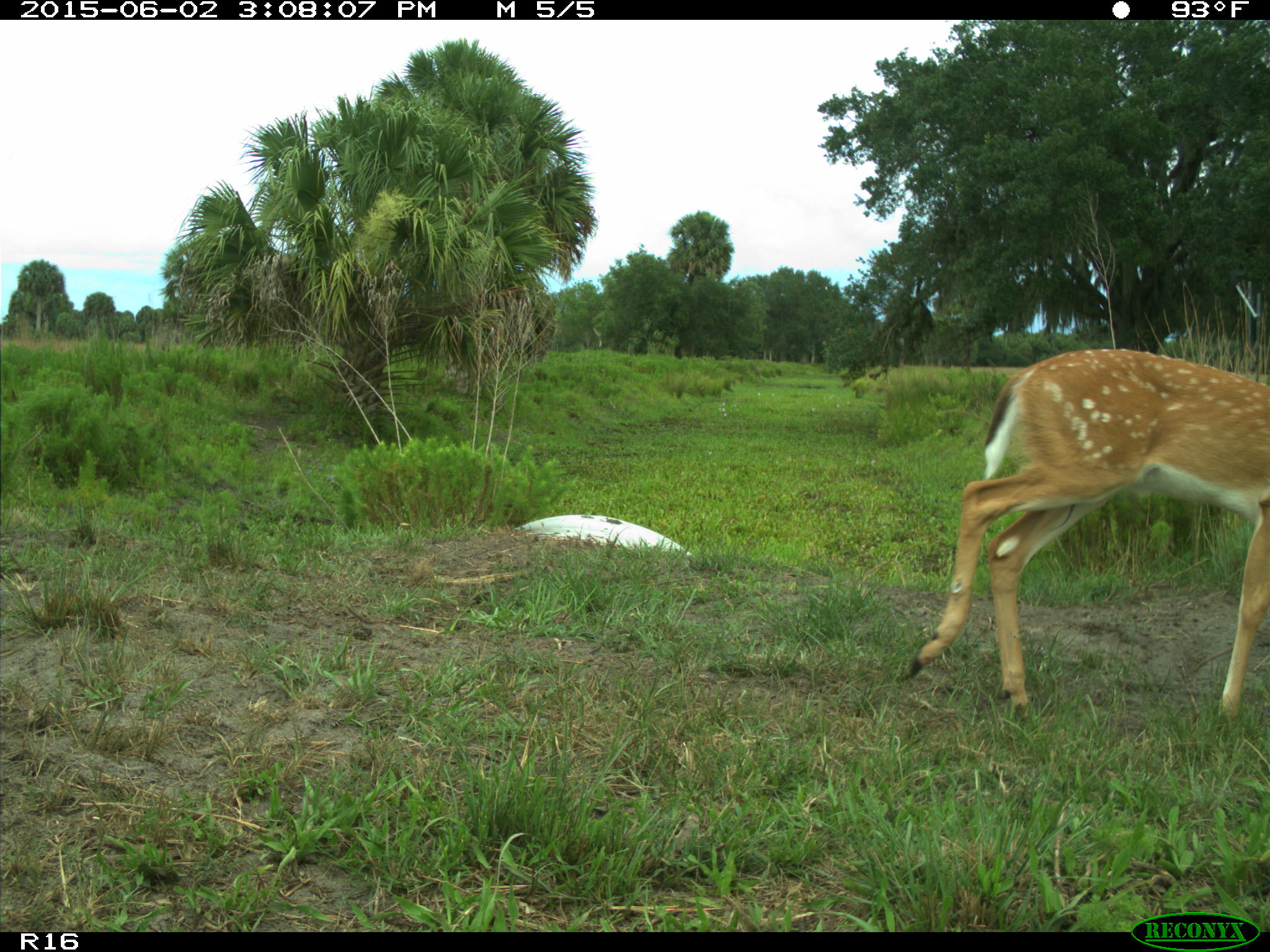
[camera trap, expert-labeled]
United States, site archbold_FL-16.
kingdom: Animalia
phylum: Chordata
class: Mammalia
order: Artiodactyla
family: Cervidae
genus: Odocoileus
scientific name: Odocoileus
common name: deer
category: unidentified deer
Unidentified deer (deer) (Odocoileus).